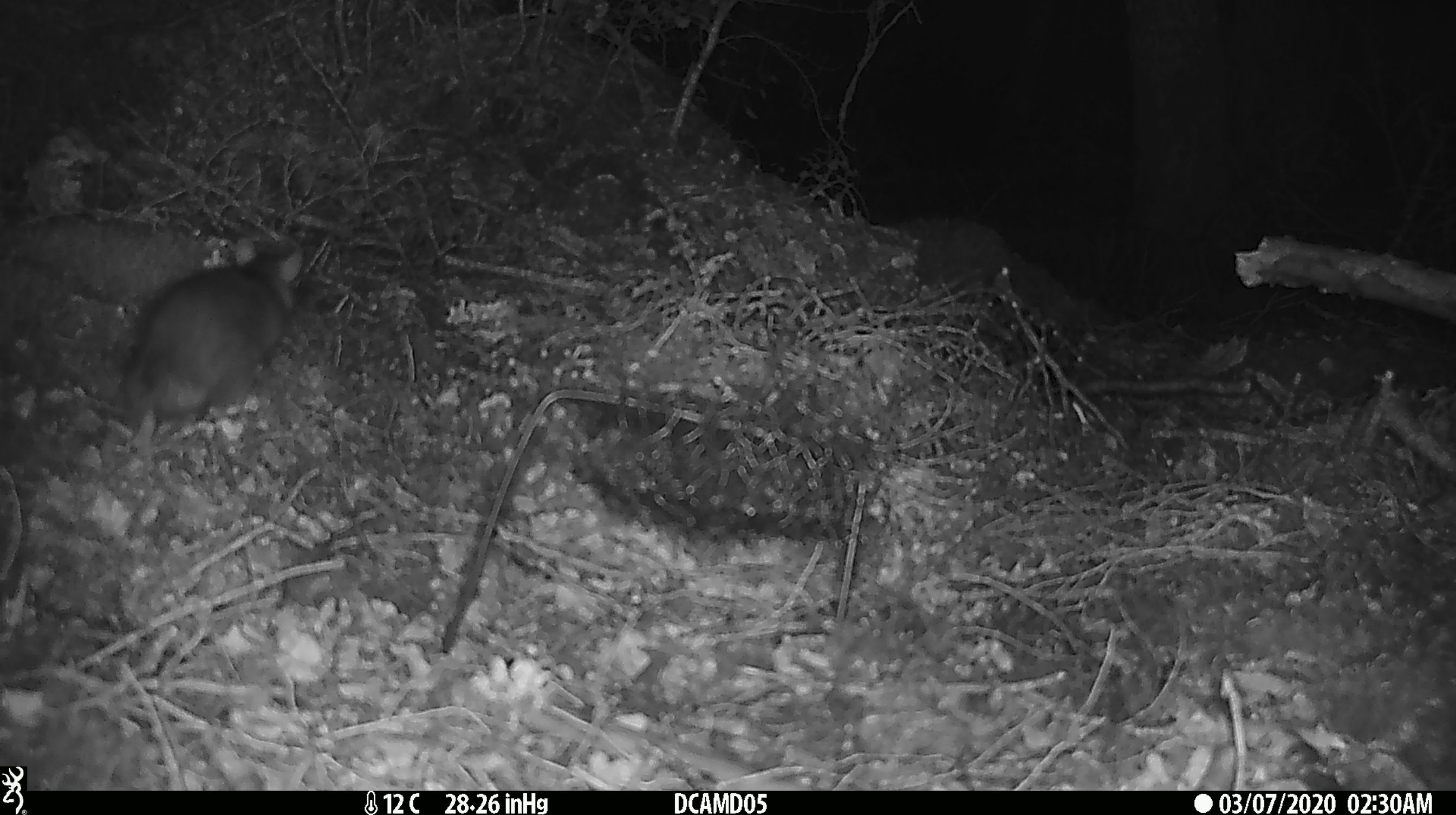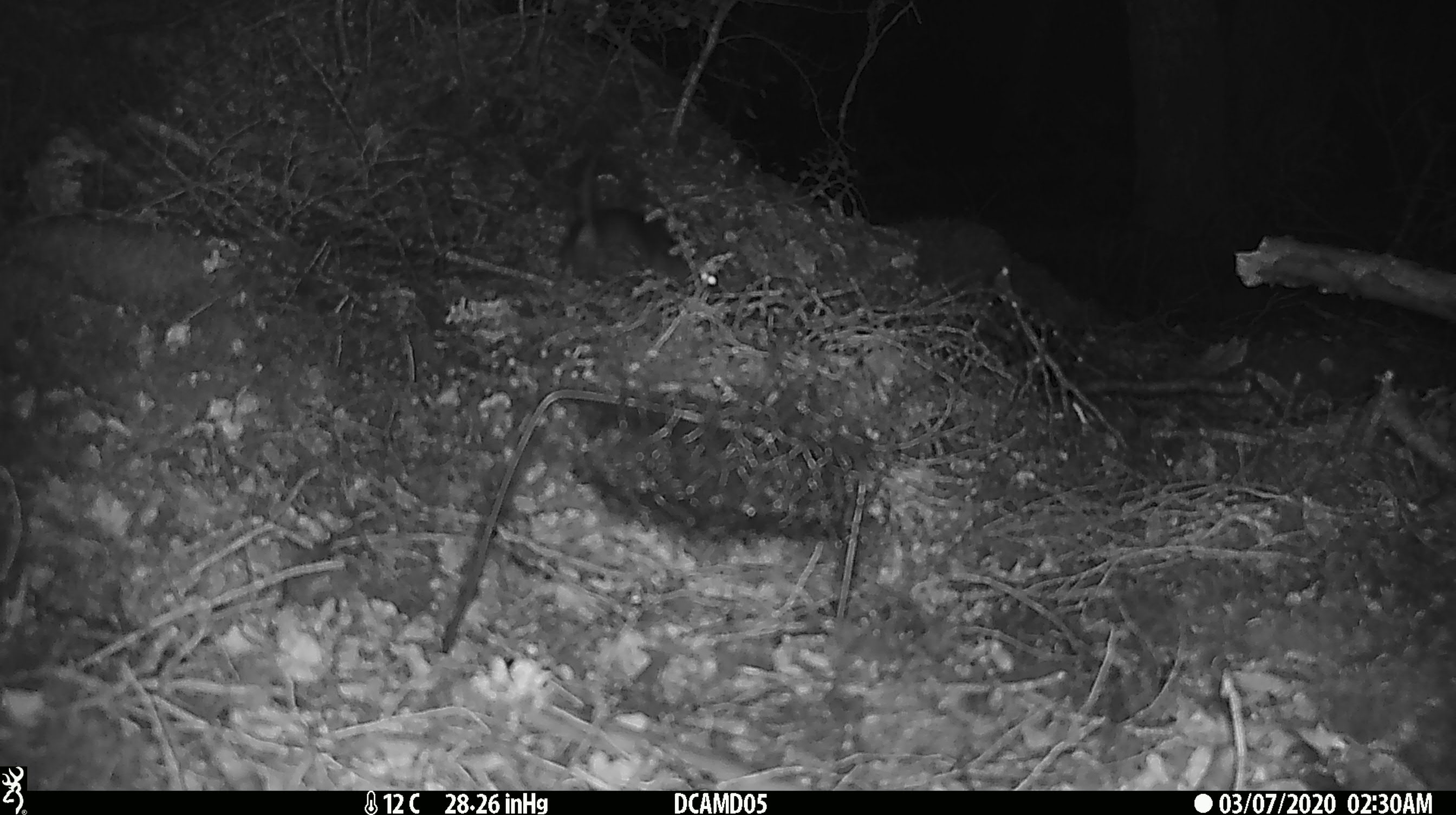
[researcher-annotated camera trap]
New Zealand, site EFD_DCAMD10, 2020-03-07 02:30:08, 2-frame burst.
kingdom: Animalia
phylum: Chordata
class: Mammalia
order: Rodentia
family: Muridae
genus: Rattus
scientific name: Rattus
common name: rat